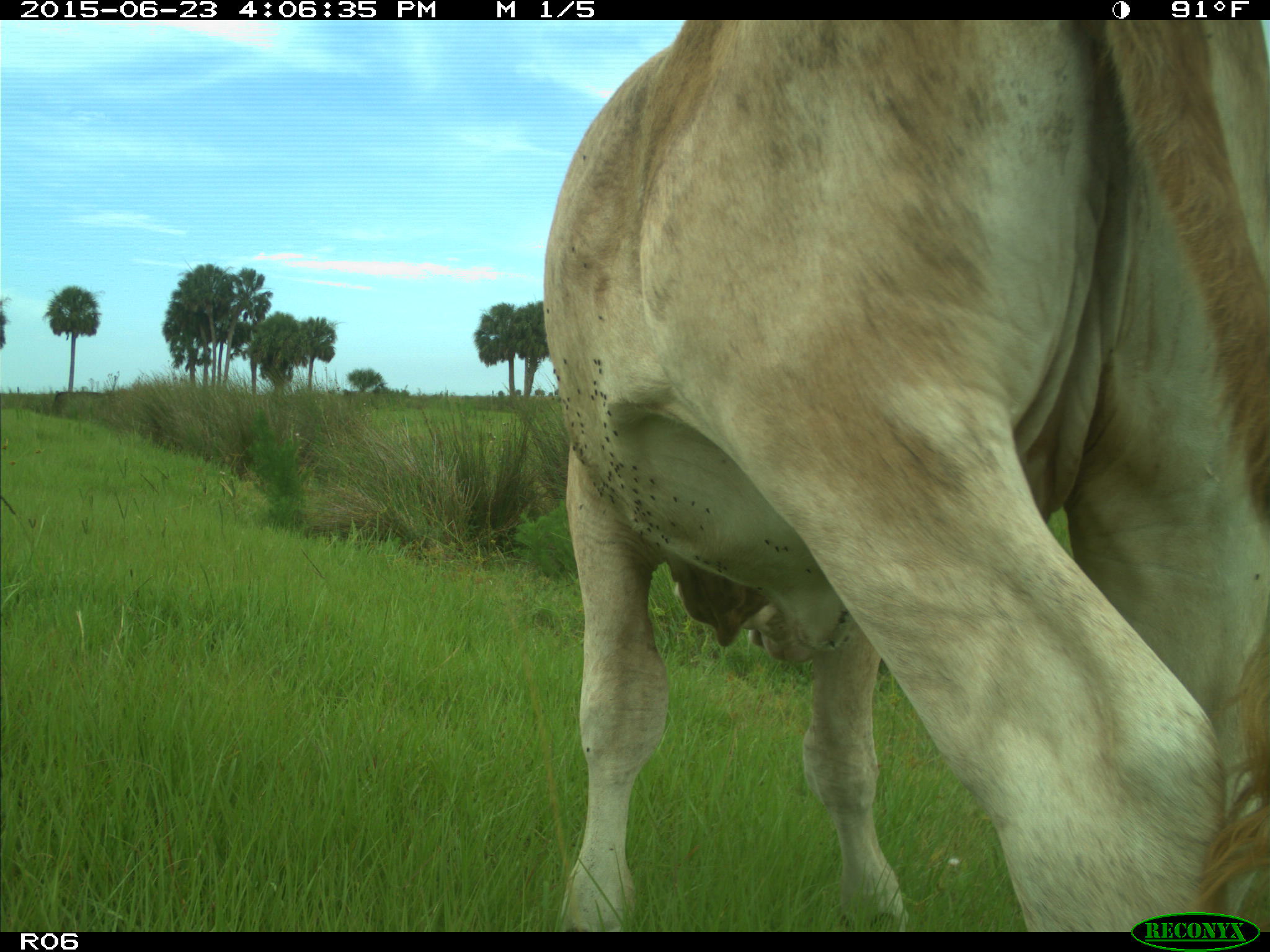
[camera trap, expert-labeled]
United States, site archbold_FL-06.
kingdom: Animalia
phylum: Chordata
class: Mammalia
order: Artiodactyla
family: Bovidae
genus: Bos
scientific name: Bos taurus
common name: domestic cow